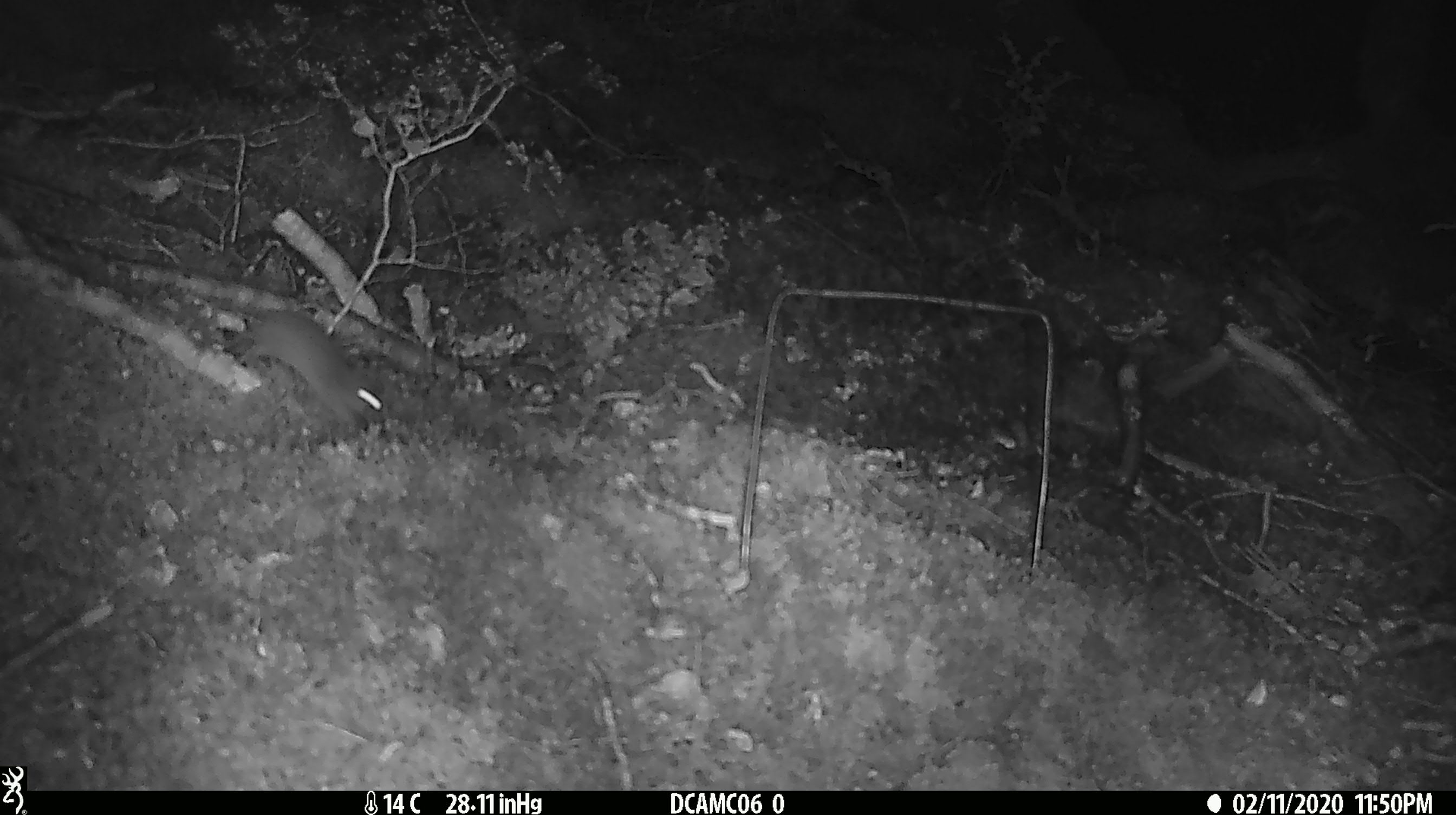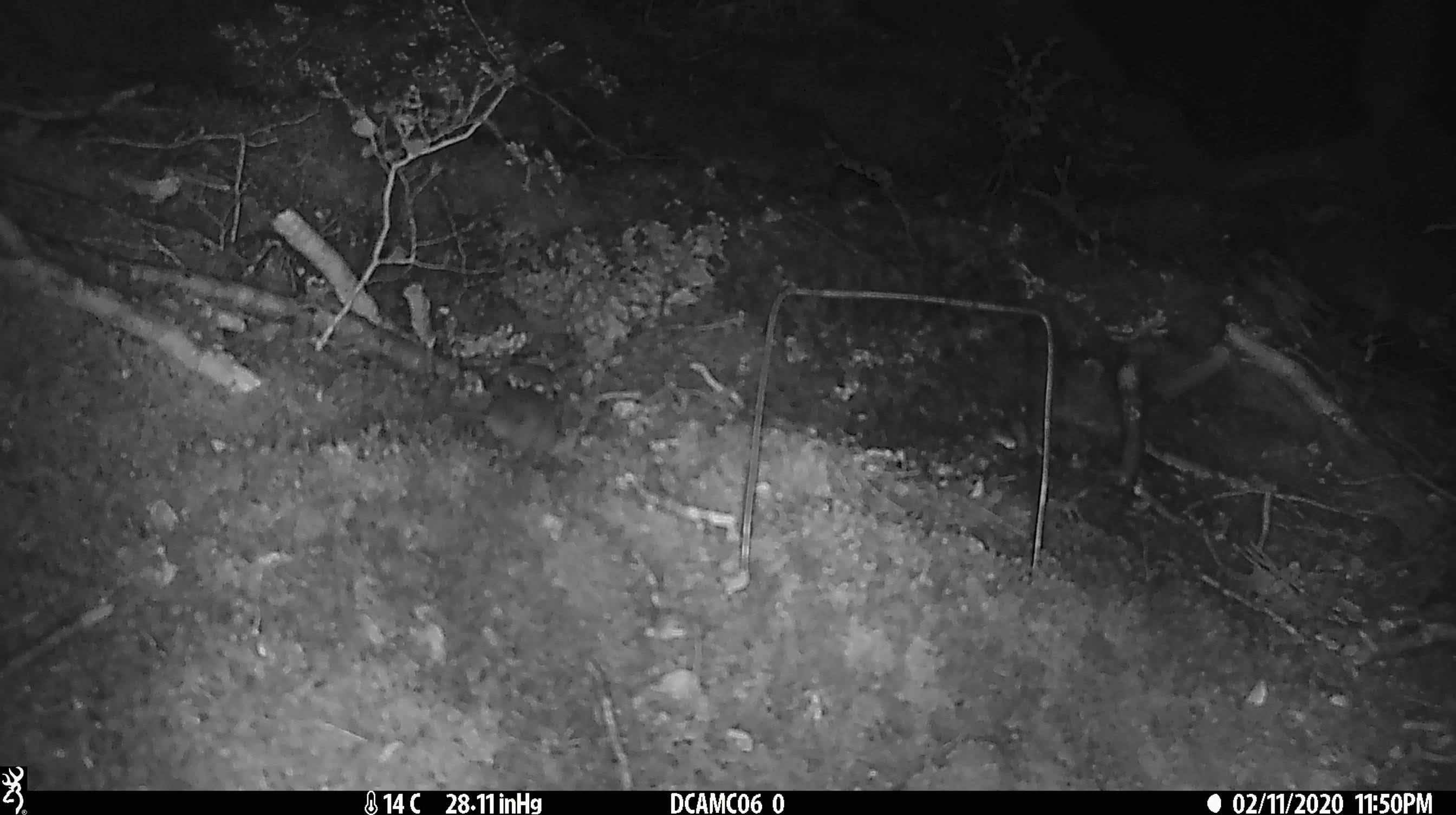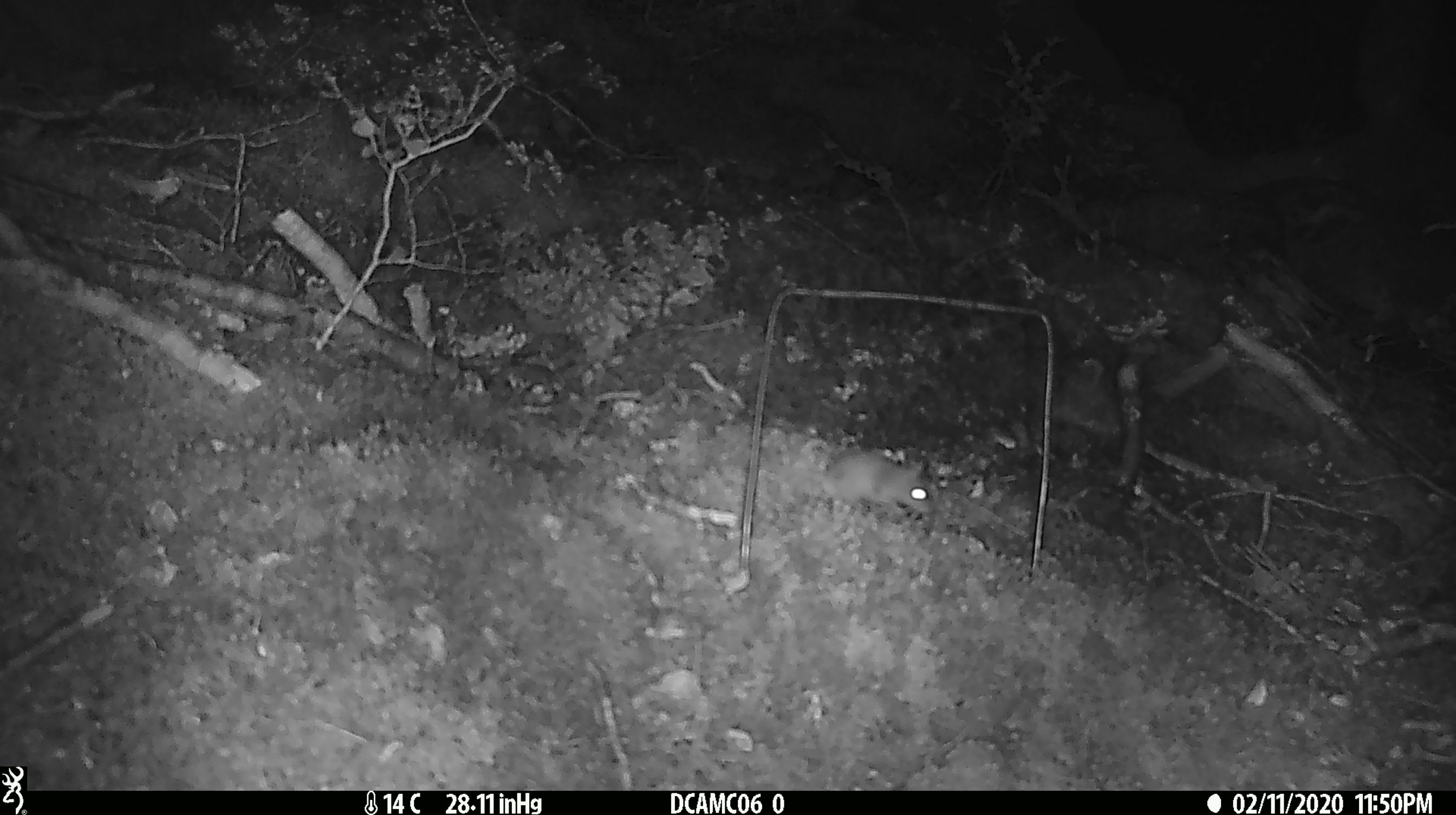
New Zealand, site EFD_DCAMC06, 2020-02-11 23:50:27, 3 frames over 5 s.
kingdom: Animalia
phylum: Chordata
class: Mammalia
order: Rodentia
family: Muridae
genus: Mus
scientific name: Mus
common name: mouse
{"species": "mouse (Mus)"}